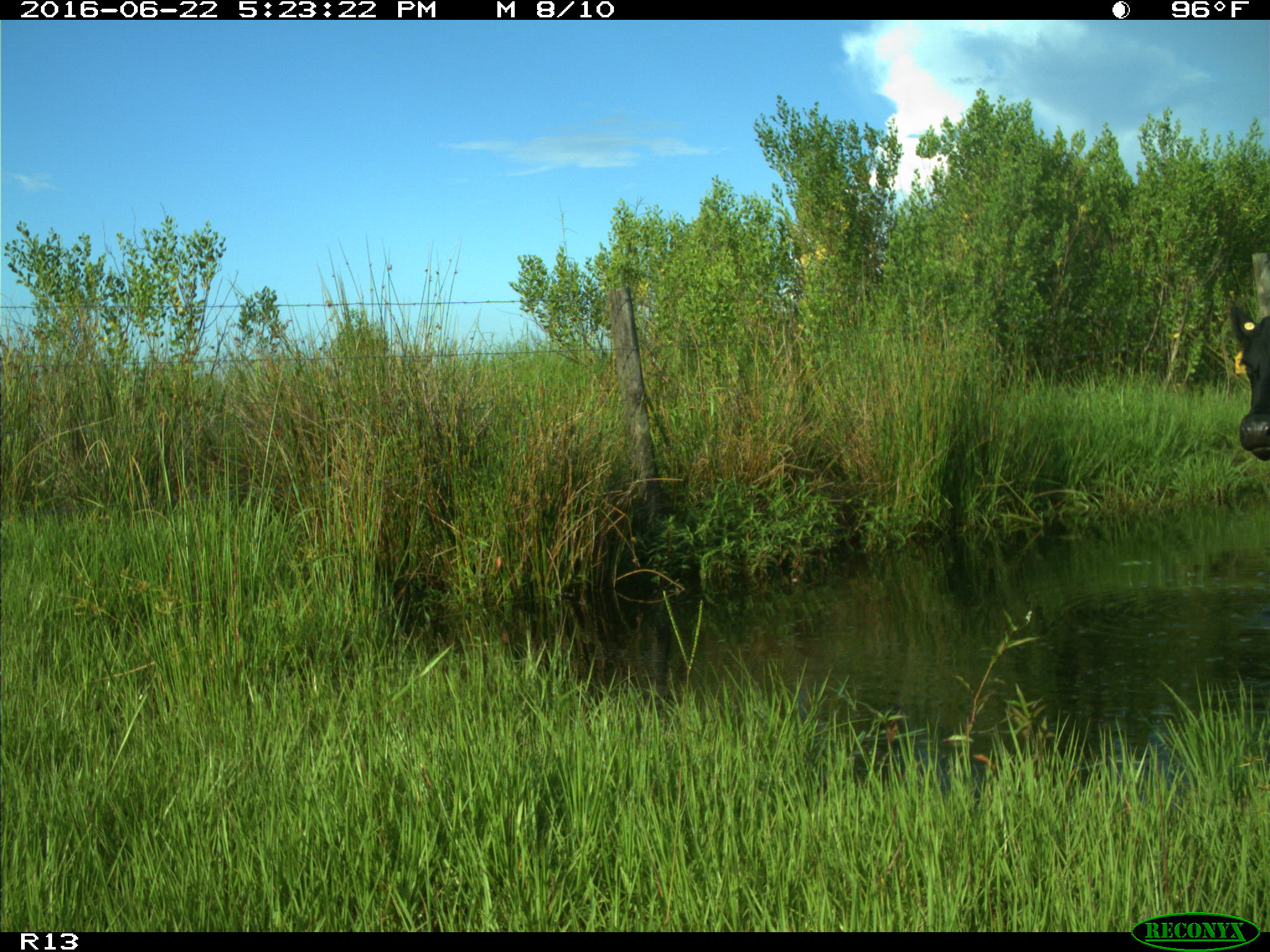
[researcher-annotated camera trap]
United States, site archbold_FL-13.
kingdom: Animalia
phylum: Chordata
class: Mammalia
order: Artiodactyla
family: Bovidae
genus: Bos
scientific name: Bos taurus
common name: domestic cow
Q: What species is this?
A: Bos taurus (domestic cow).